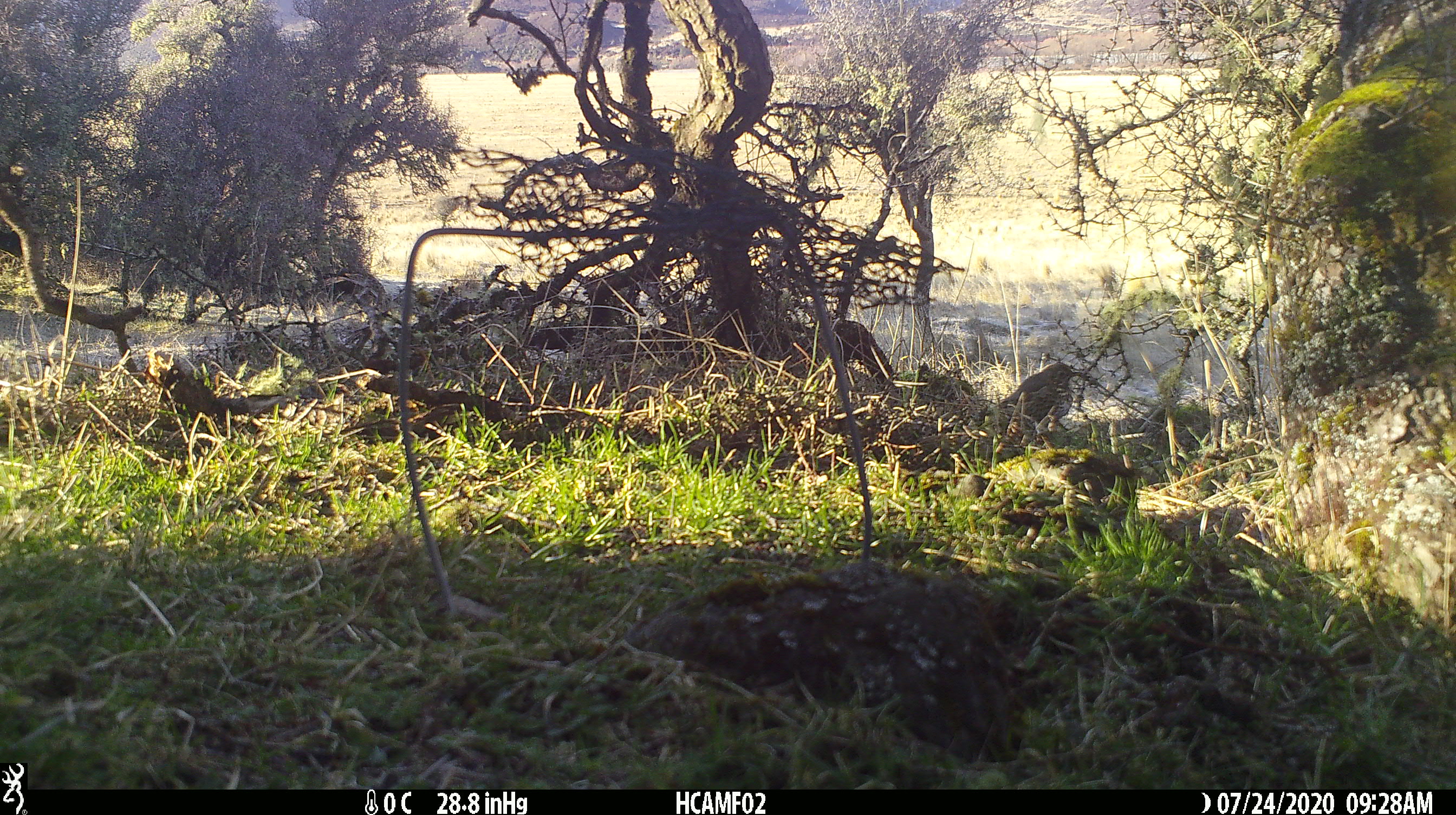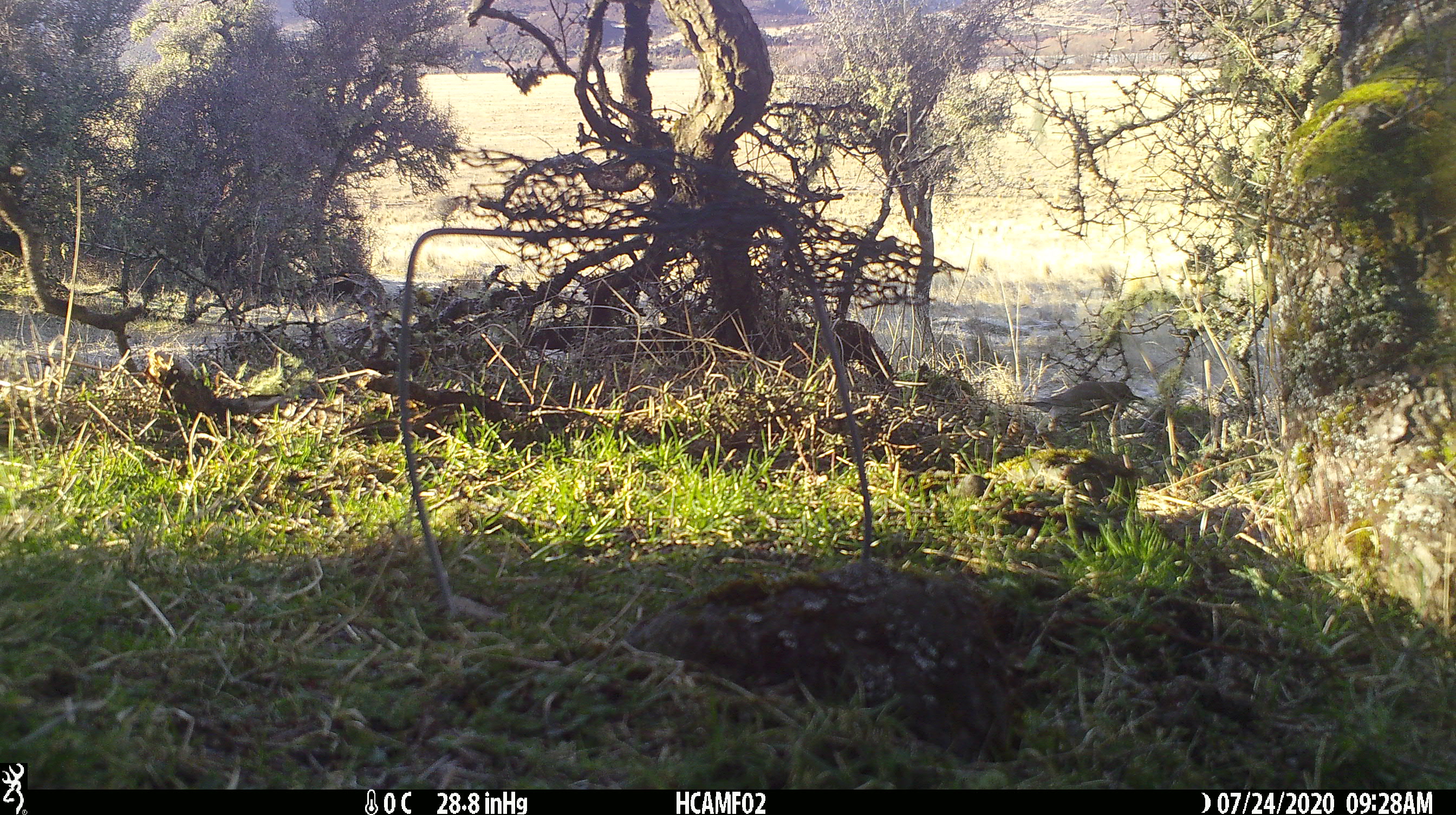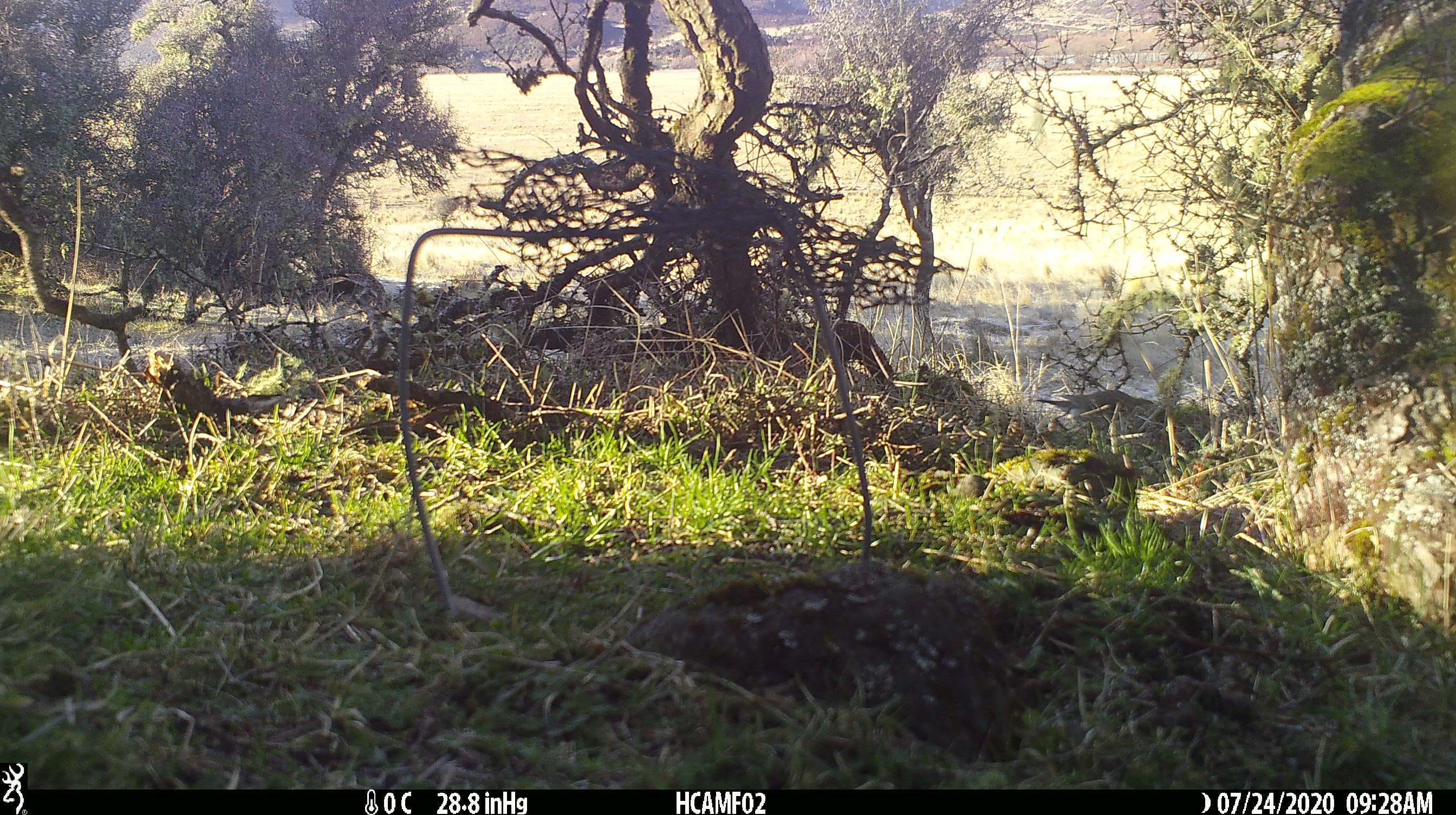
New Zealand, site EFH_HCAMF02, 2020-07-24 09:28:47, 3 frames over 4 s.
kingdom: Animalia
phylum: Chordata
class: Aves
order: Passeriformes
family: Turdidae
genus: Turdus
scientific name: Turdus philomelos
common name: song thrush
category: thrush